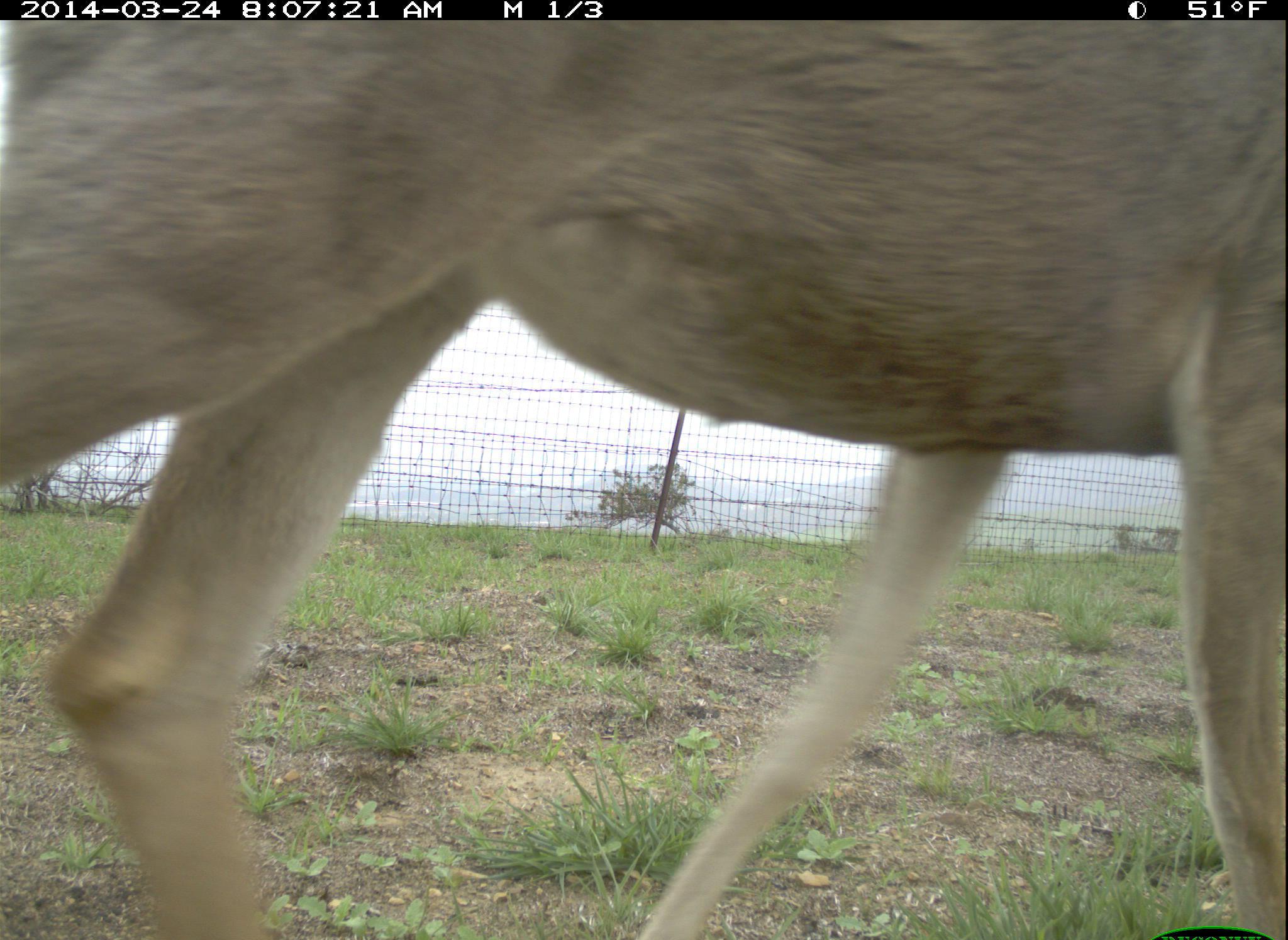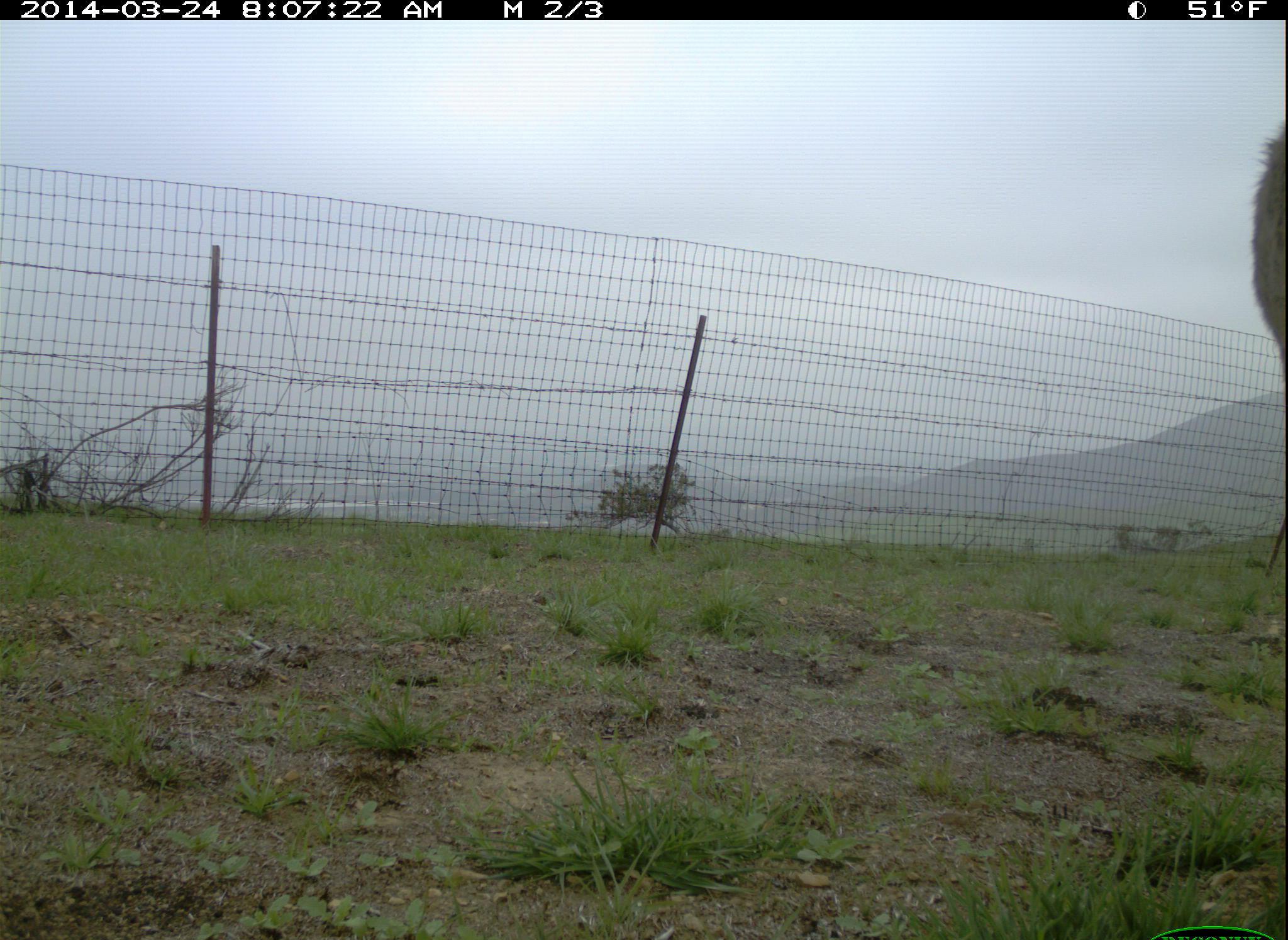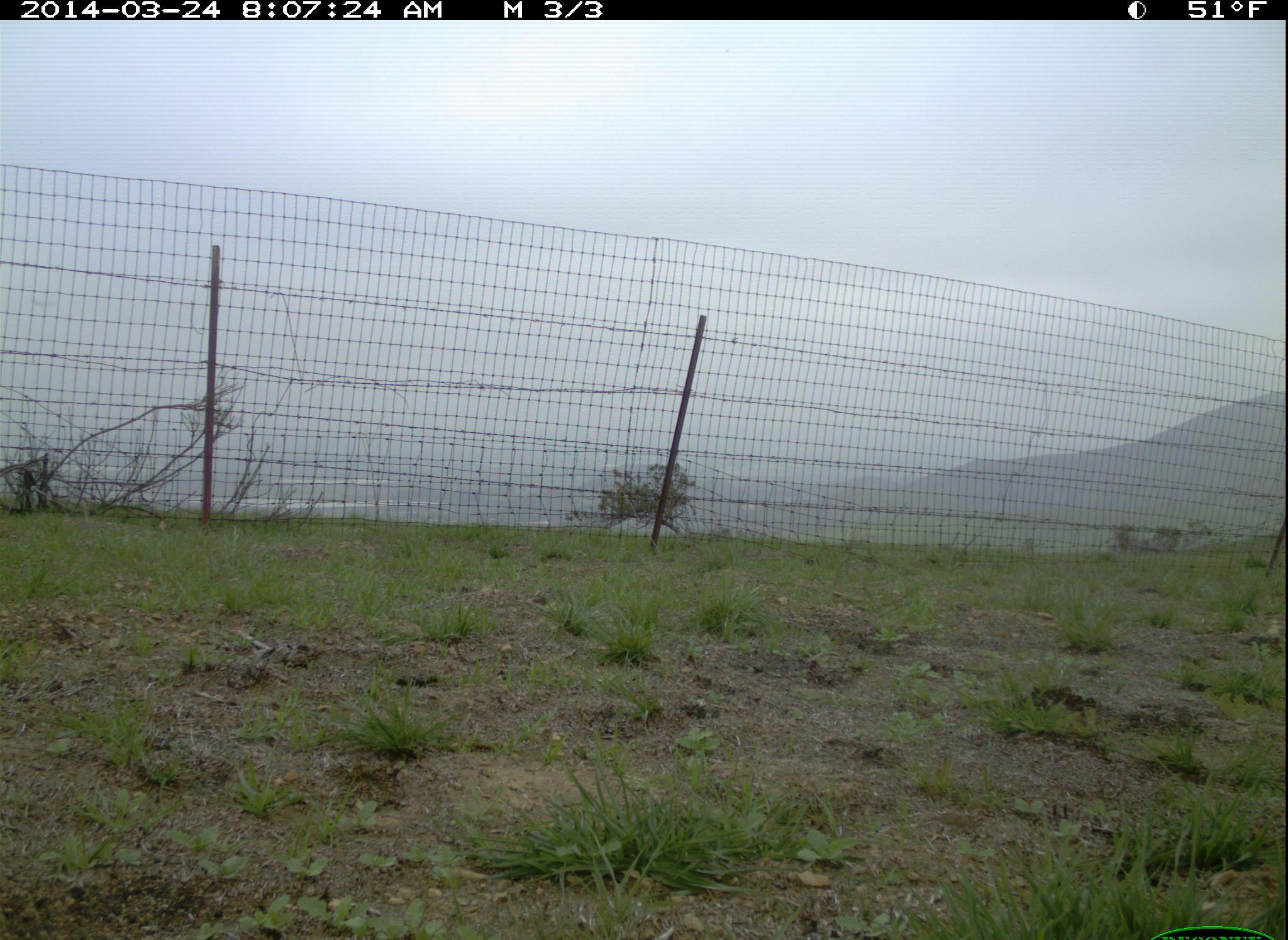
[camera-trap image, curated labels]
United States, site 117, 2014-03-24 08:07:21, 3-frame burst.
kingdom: Animalia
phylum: Chordata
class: Mammalia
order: Artiodactyla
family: Cervidae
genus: Odocoileus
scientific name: Odocoileus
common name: deer